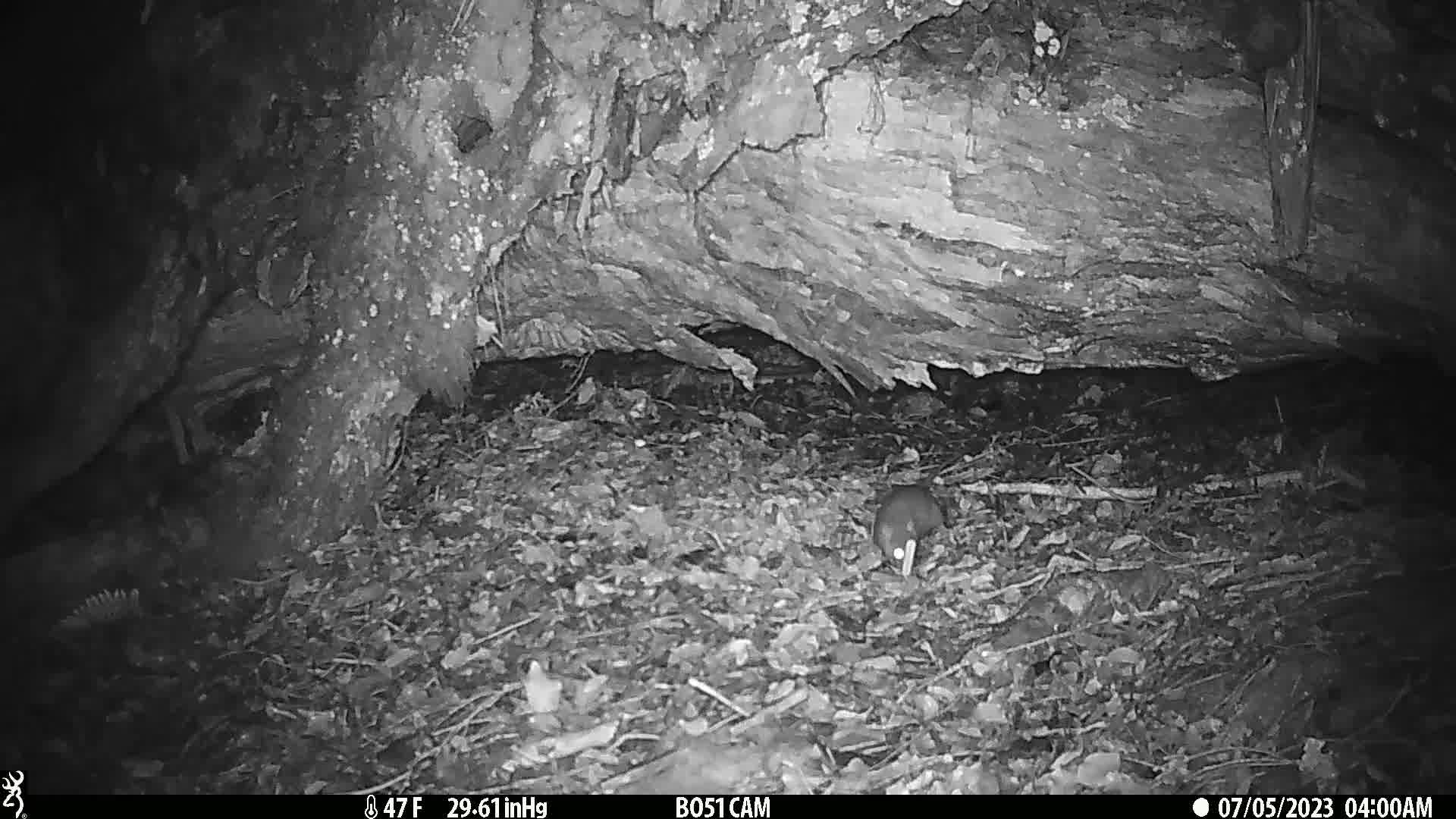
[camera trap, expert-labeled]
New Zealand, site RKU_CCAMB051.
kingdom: Animalia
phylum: Chordata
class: Mammalia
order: Rodentia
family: Muridae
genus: Rattus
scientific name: Rattus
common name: rat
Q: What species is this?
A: Rat (Rattus).